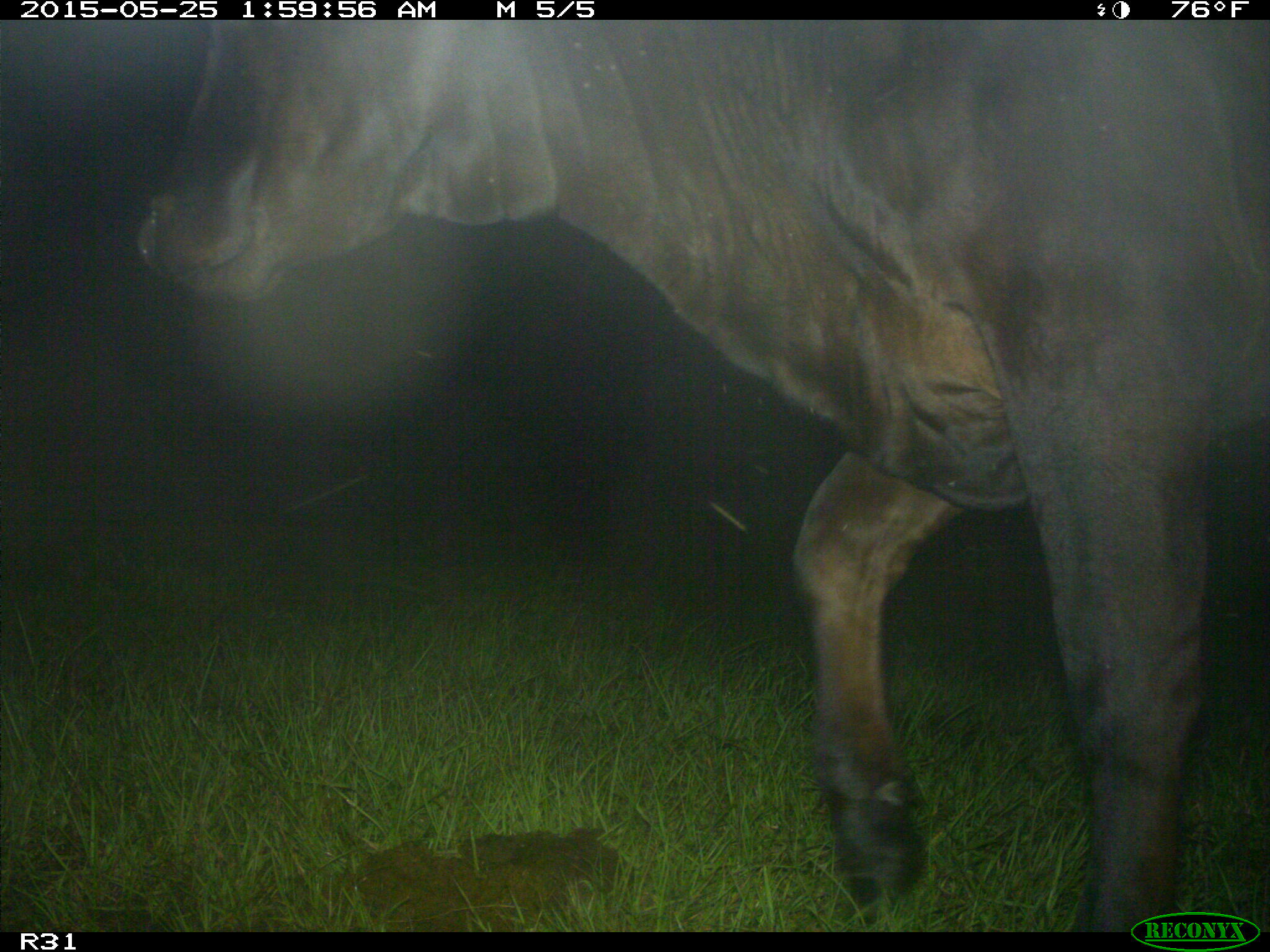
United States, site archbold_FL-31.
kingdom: Animalia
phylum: Chordata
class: Mammalia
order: Artiodactyla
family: Bovidae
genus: Bos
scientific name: Bos taurus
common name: domestic cow